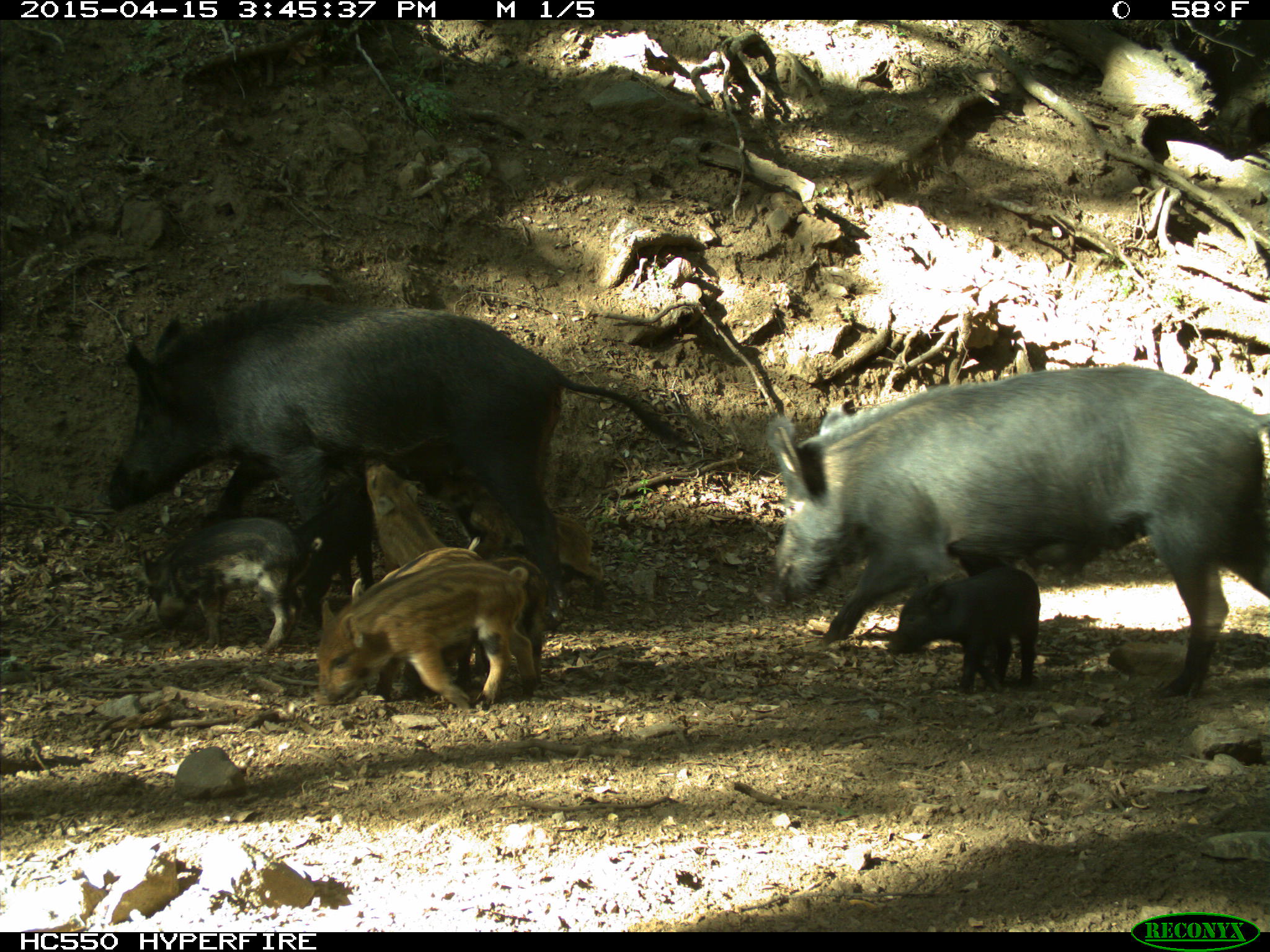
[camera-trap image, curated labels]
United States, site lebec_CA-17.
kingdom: Animalia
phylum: Chordata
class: Mammalia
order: Artiodactyla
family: Suidae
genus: Sus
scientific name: Sus scrofa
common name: wild boar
Sus scrofa (wild boar).